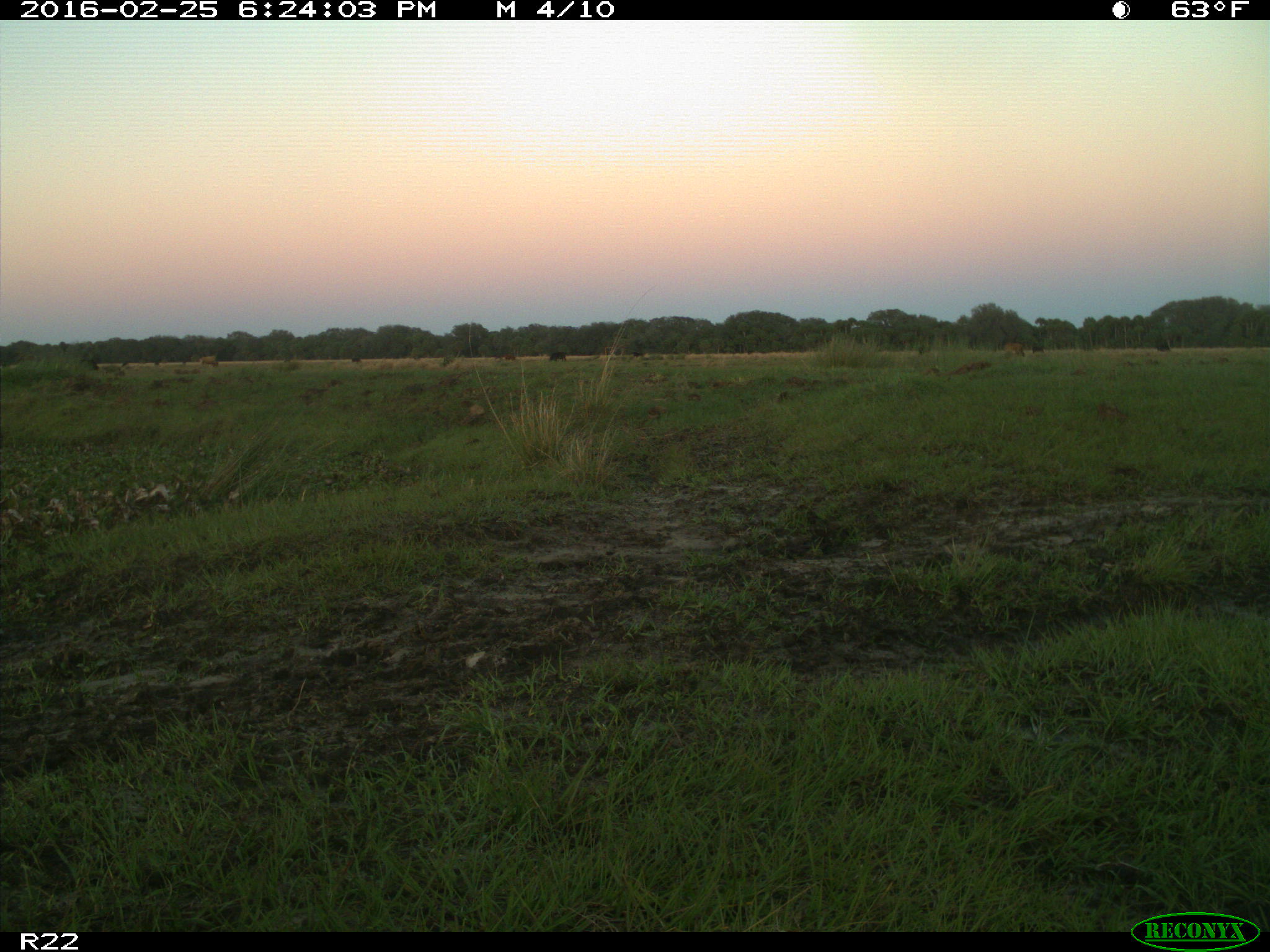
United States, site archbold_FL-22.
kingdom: Animalia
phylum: Chordata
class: Mammalia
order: Artiodactyla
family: Bovidae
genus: Bos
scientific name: Bos taurus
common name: domestic cow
Bos taurus (domestic cow).